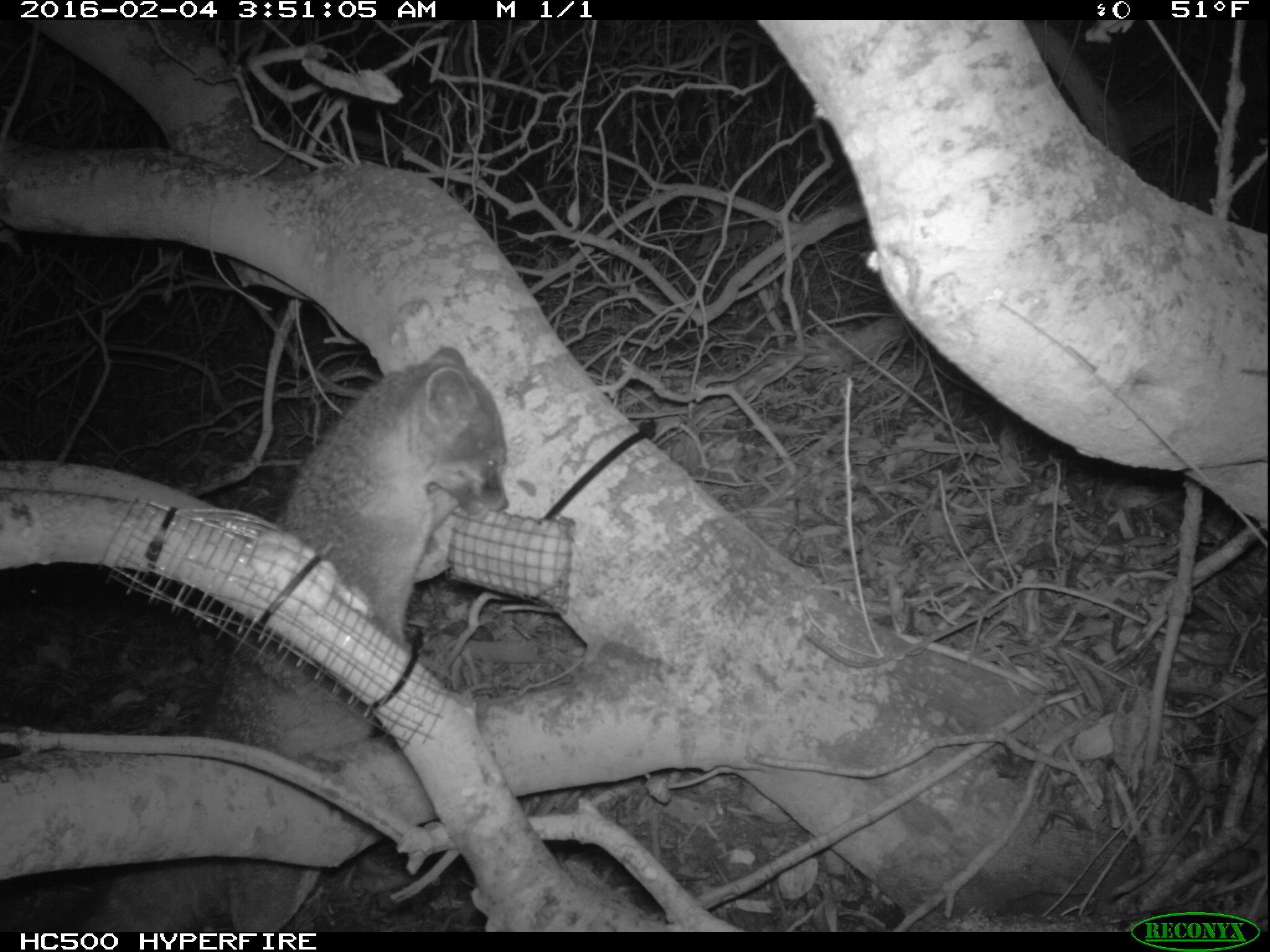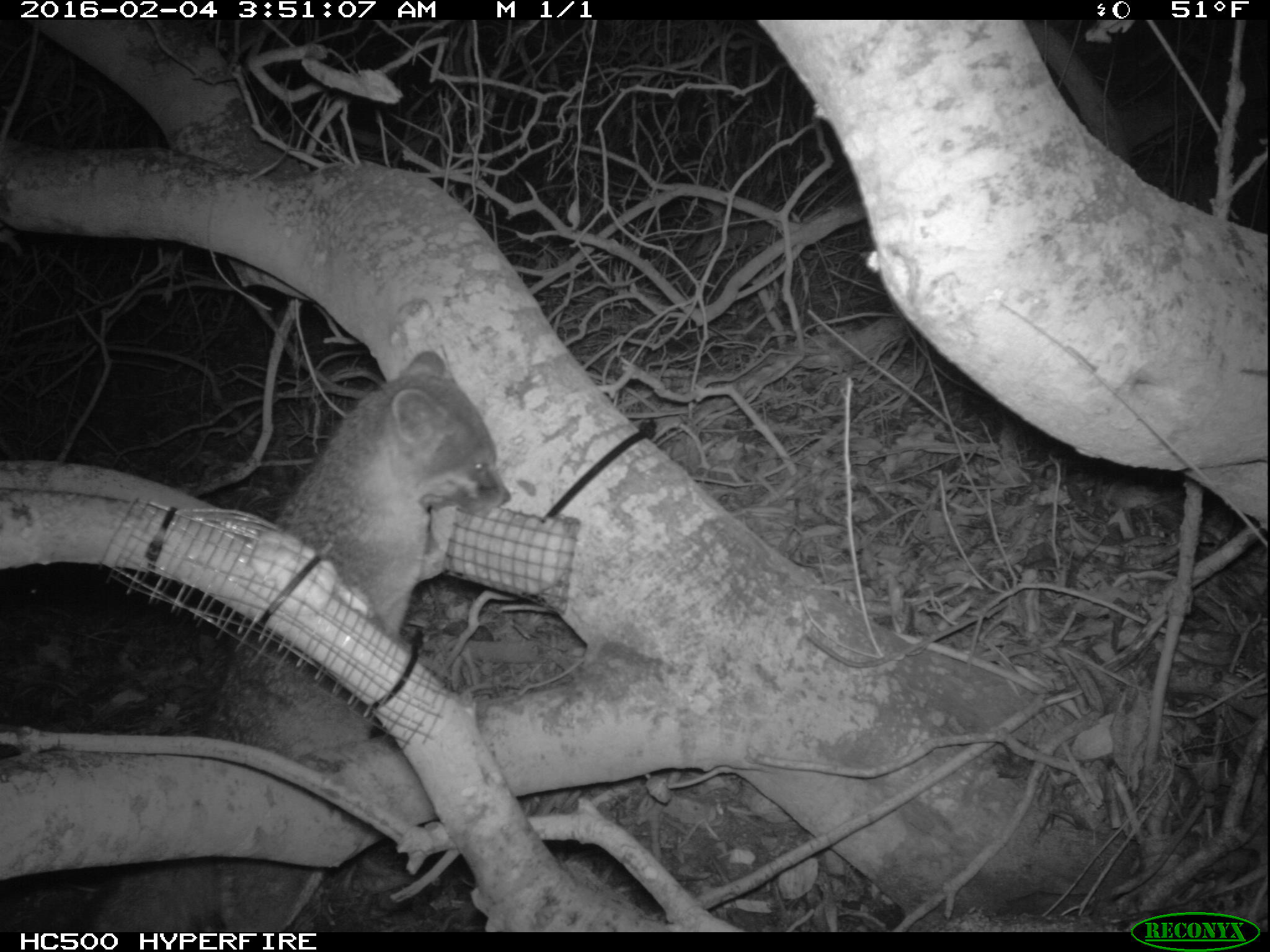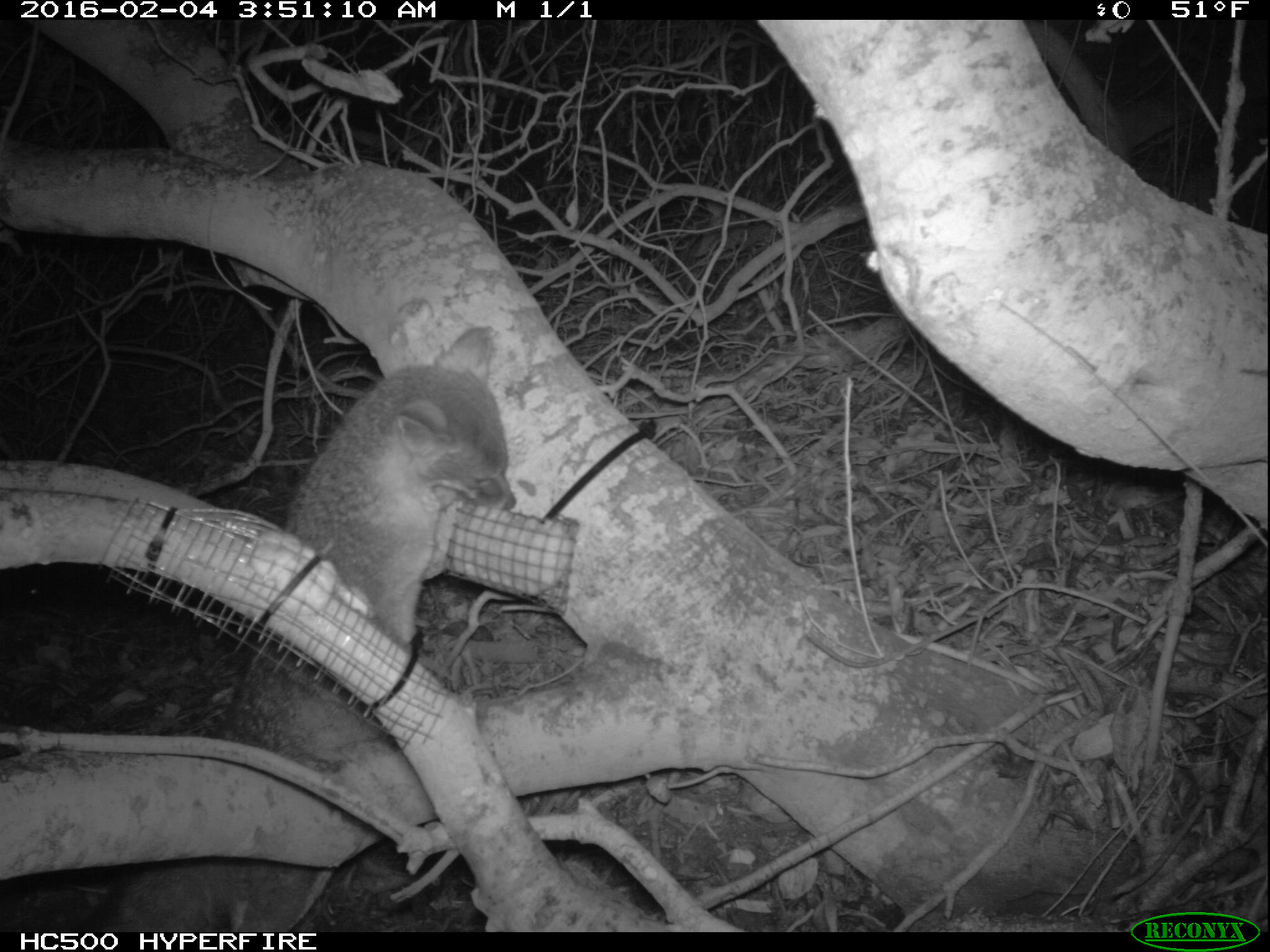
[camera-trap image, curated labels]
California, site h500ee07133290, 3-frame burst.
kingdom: Animalia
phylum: Chordata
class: Mammalia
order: Carnivora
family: Canidae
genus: Urocyon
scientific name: Urocyon littoralis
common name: island fox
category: fox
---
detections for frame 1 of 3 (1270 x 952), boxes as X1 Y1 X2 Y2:
fox: 77 345 508 929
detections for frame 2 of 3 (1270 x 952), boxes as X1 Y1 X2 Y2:
fox: 87 345 511 932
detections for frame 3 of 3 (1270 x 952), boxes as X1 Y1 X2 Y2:
fox: 81 325 515 932